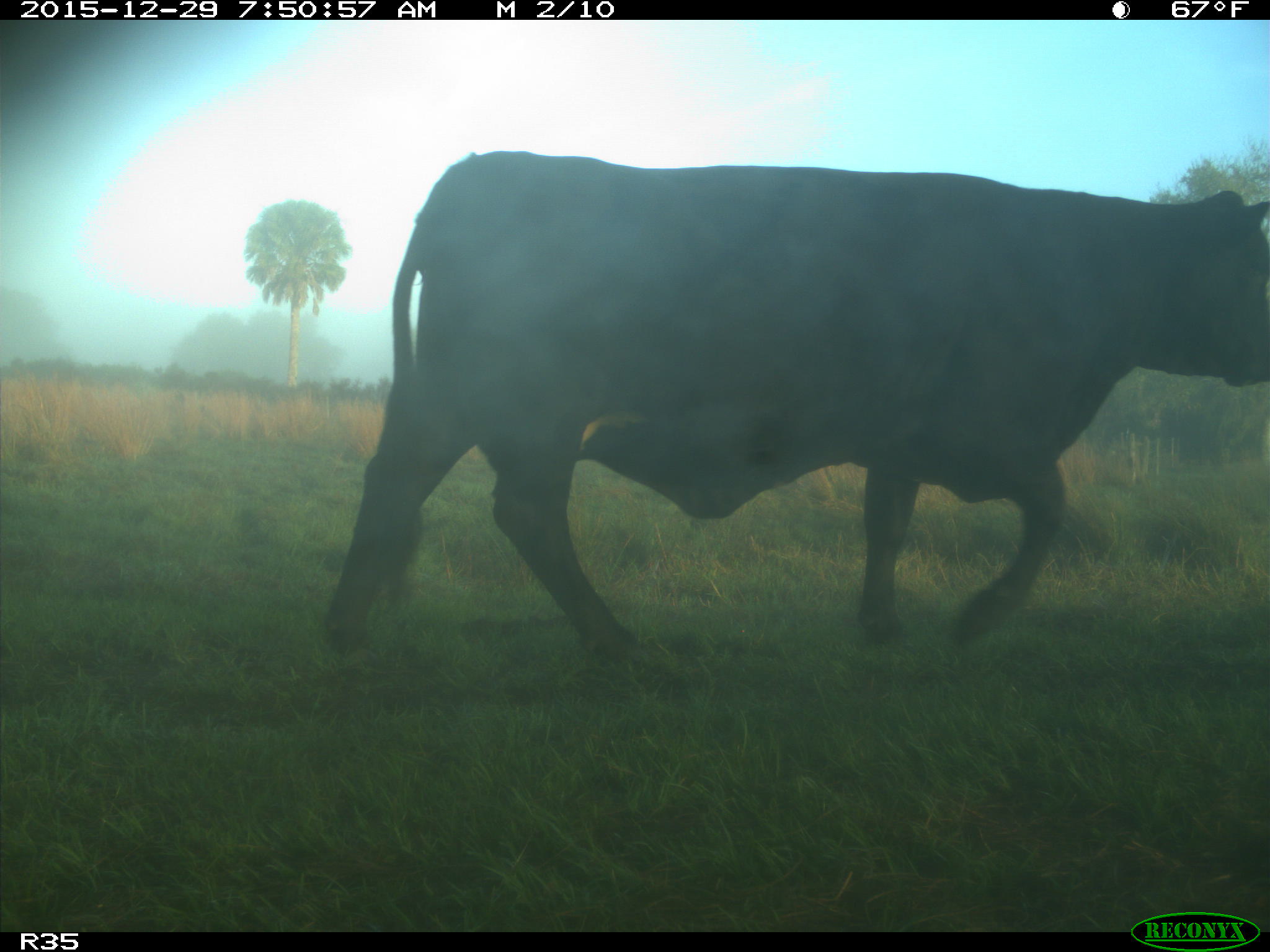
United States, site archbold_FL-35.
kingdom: Animalia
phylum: Chordata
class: Mammalia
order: Artiodactyla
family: Bovidae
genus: Bos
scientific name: Bos taurus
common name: domestic cow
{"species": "Bos taurus (domestic cow)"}